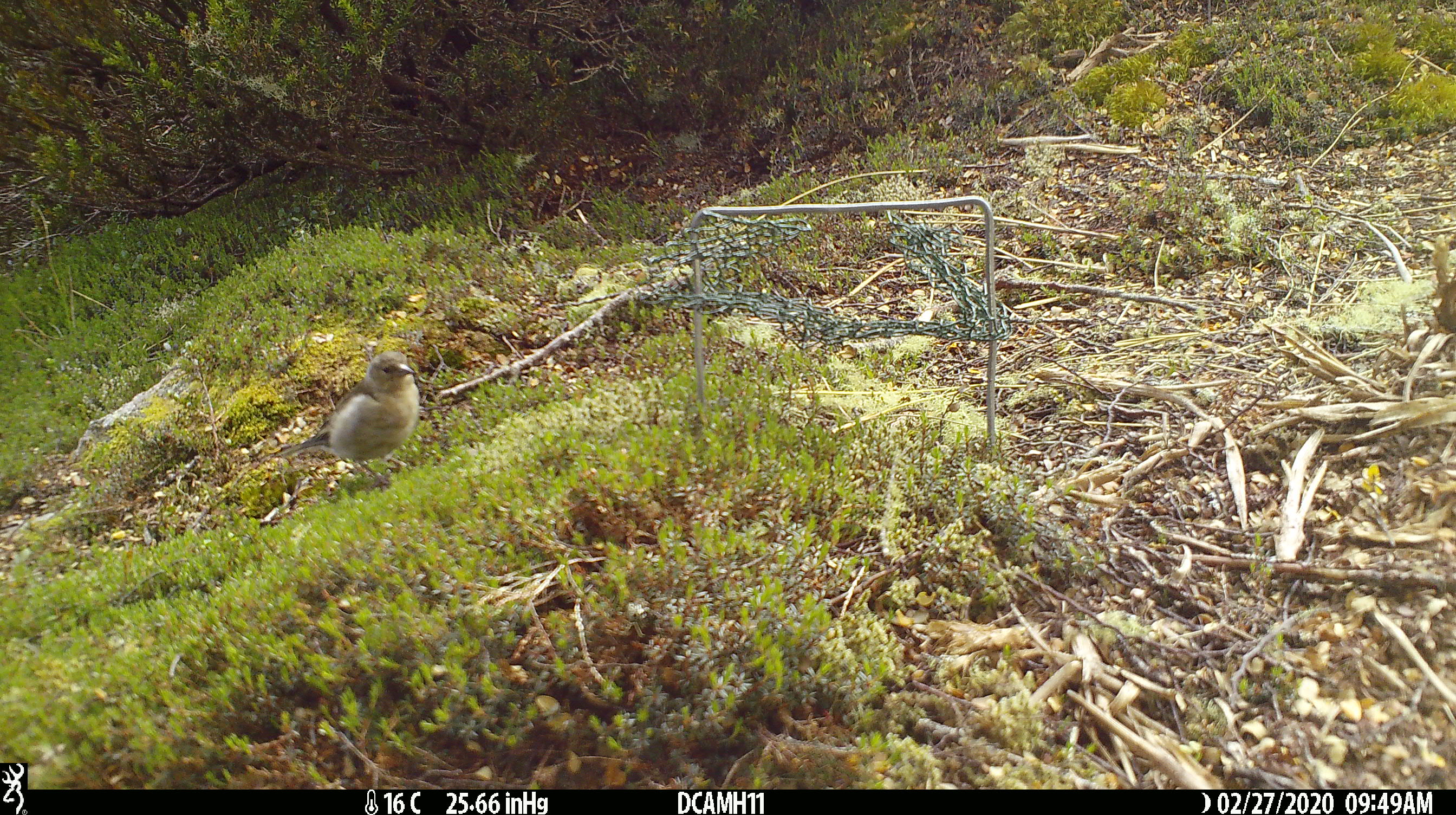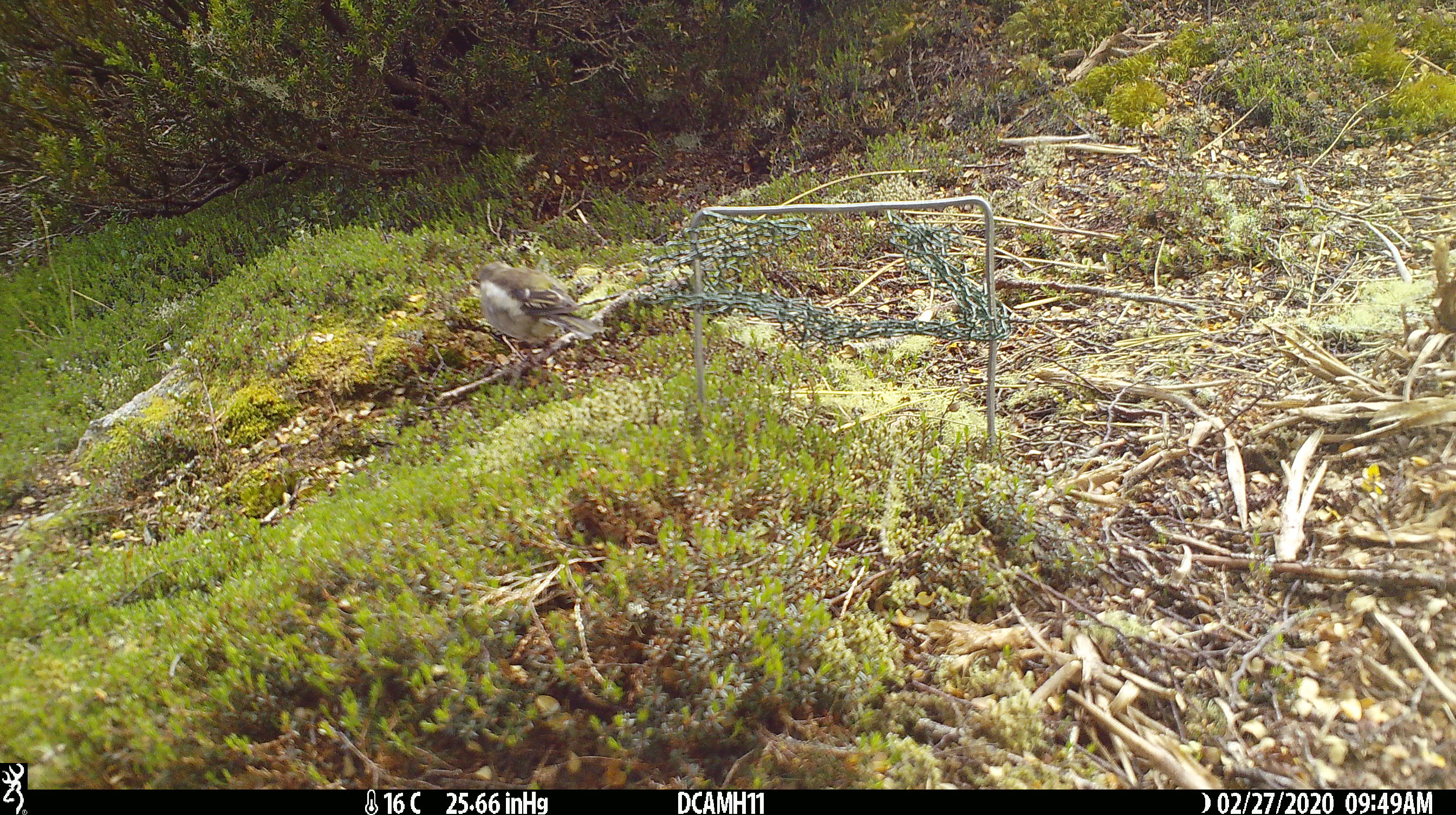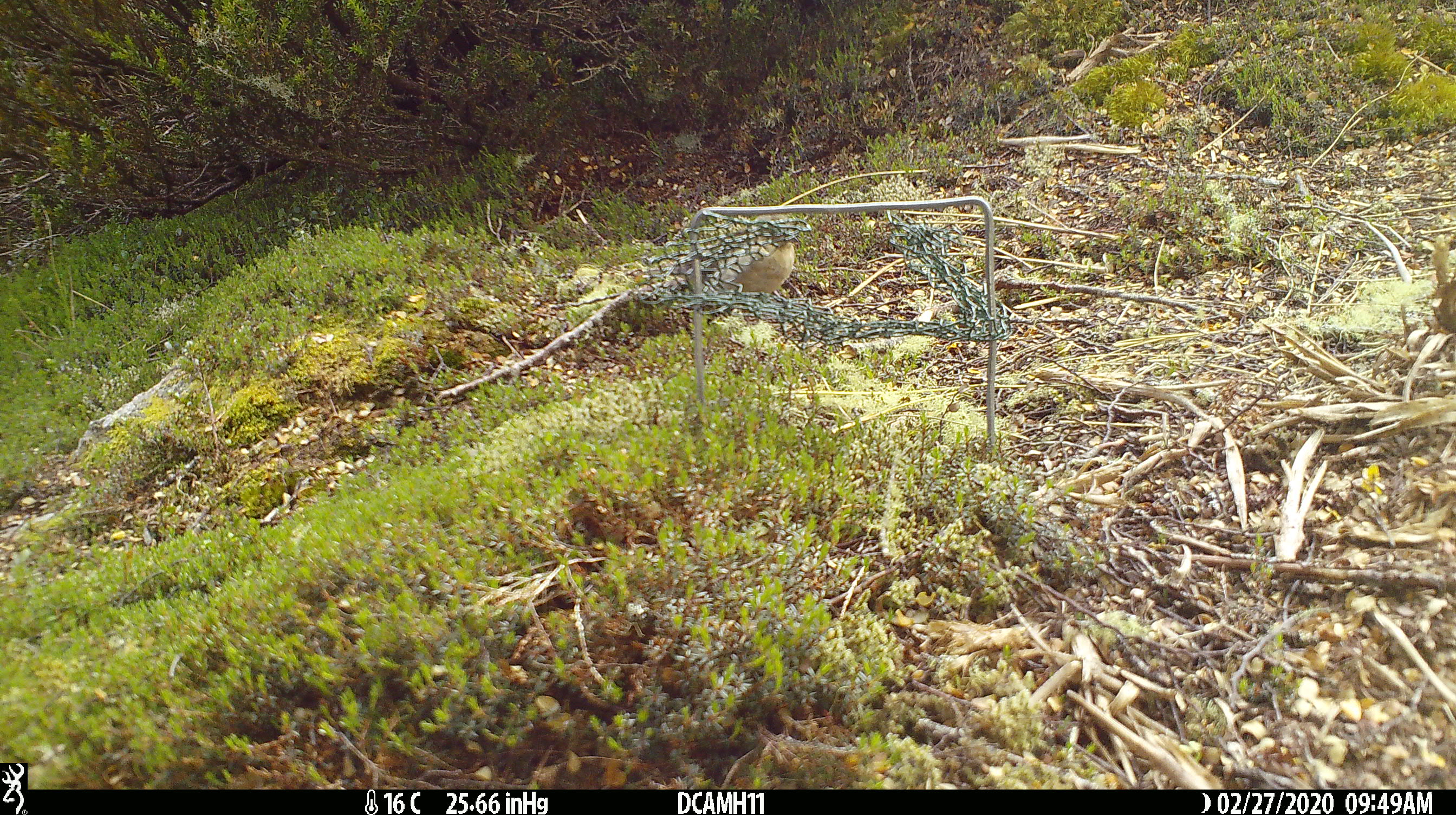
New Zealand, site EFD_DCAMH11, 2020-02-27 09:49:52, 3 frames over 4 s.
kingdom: Animalia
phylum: Chordata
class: Aves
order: Passeriformes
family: Fringillidae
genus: Fringilla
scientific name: Fringilla coelebs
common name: common chaffinch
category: chaffinch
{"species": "chaffinch (common chaffinch) (Fringilla coelebs)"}